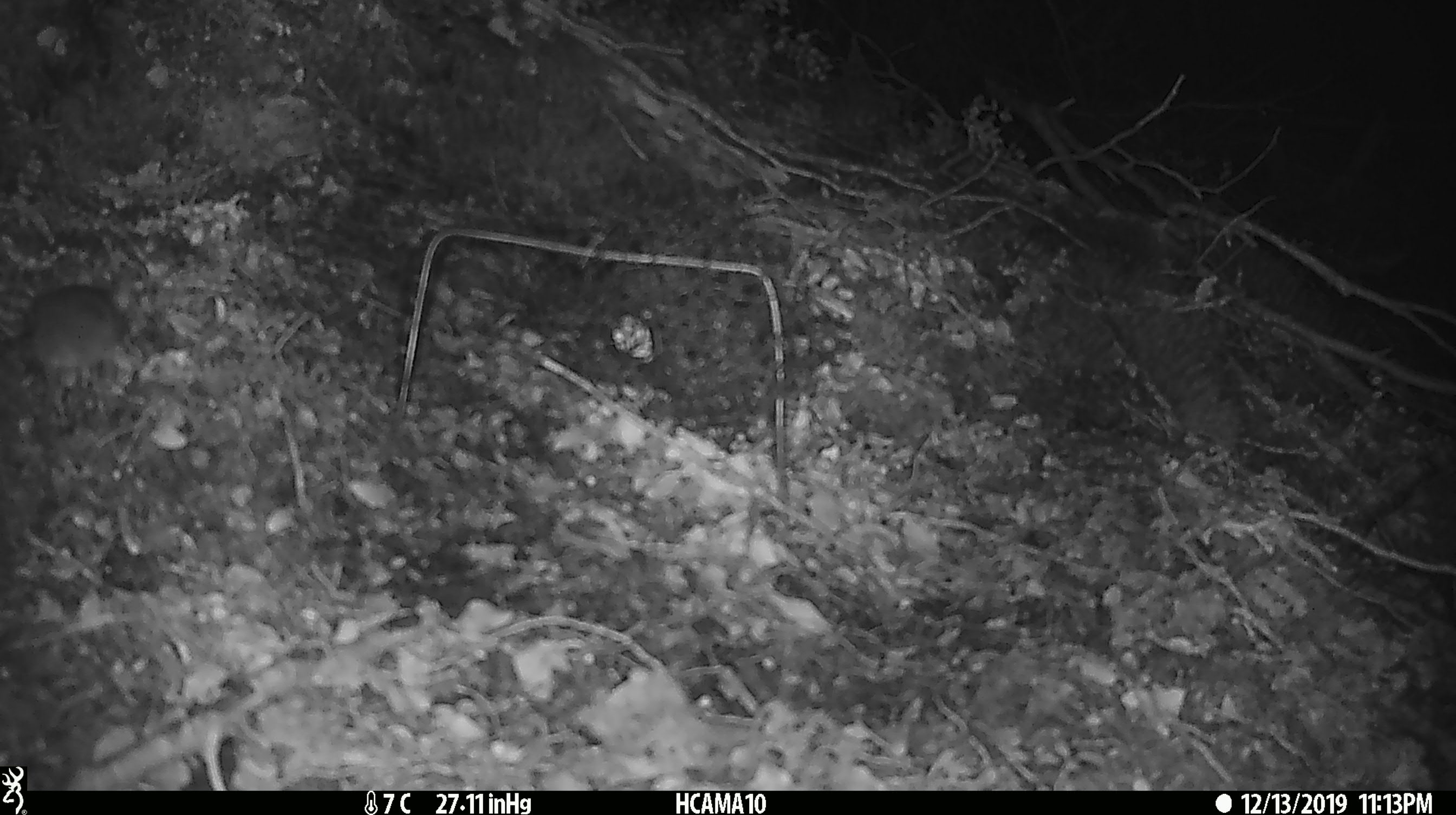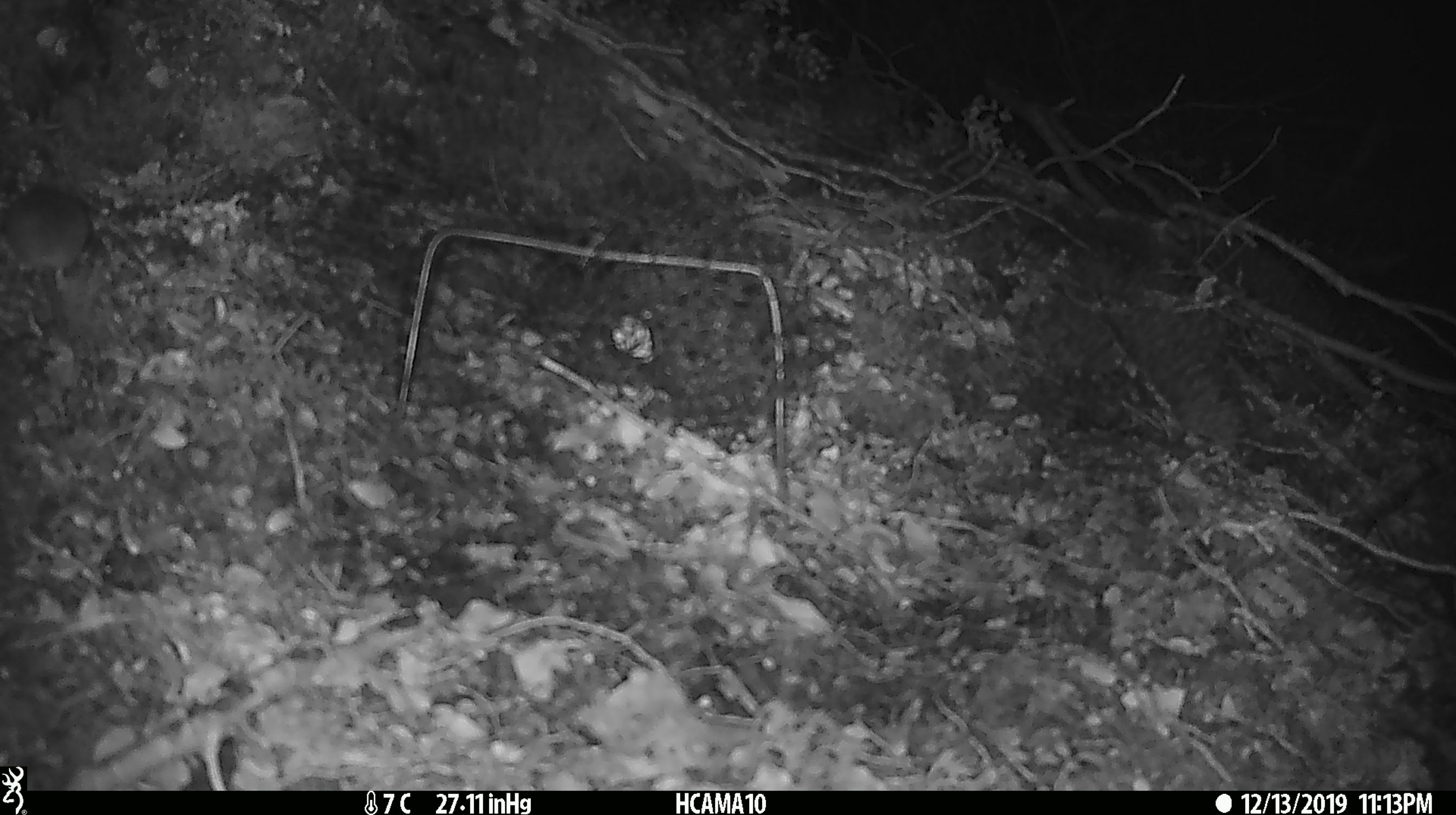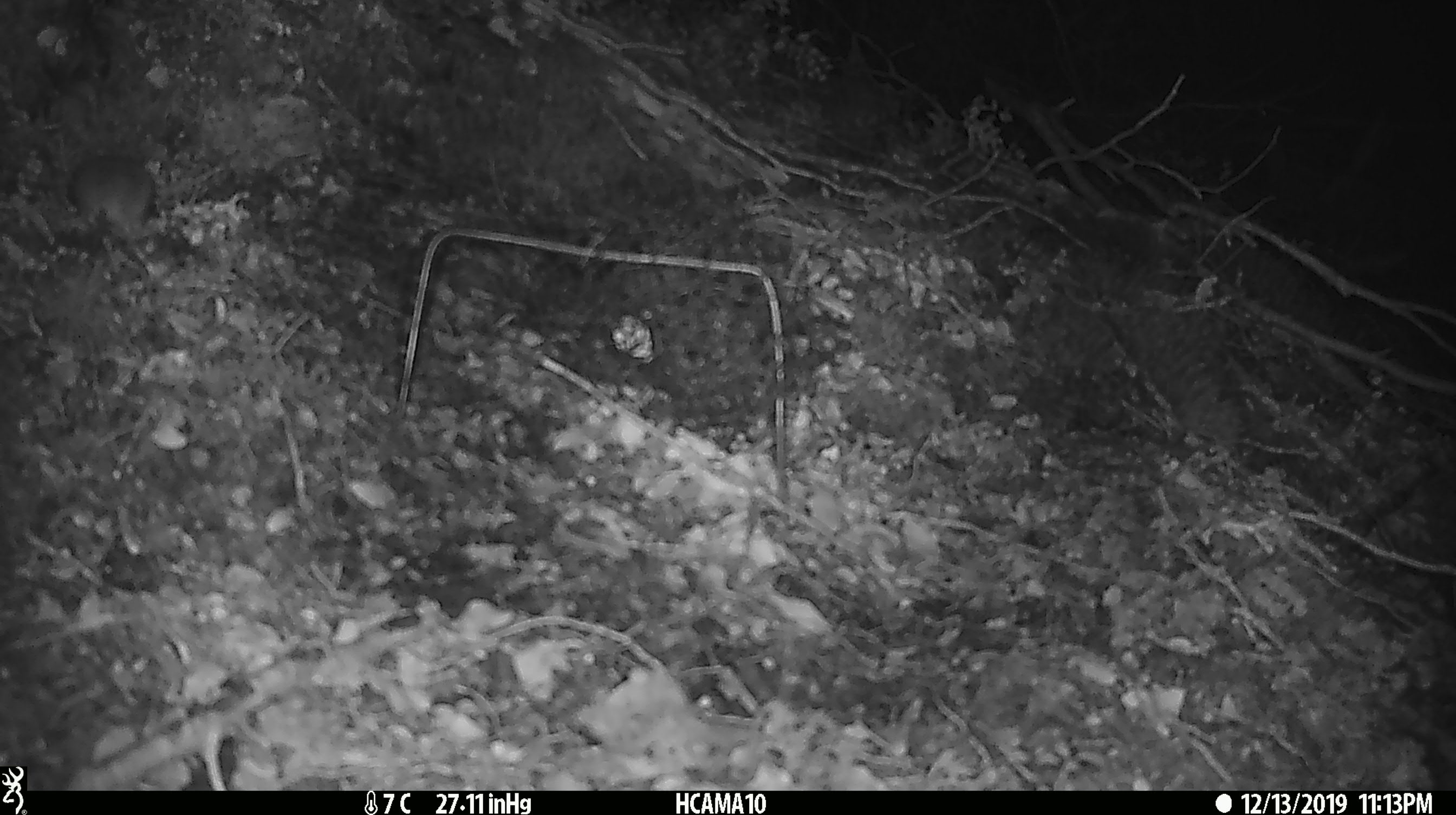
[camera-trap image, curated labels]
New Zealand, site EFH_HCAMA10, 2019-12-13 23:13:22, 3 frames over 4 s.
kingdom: Animalia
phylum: Chordata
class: Mammalia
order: Rodentia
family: Muridae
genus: Mus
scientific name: Mus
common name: mouse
Mouse (Mus).